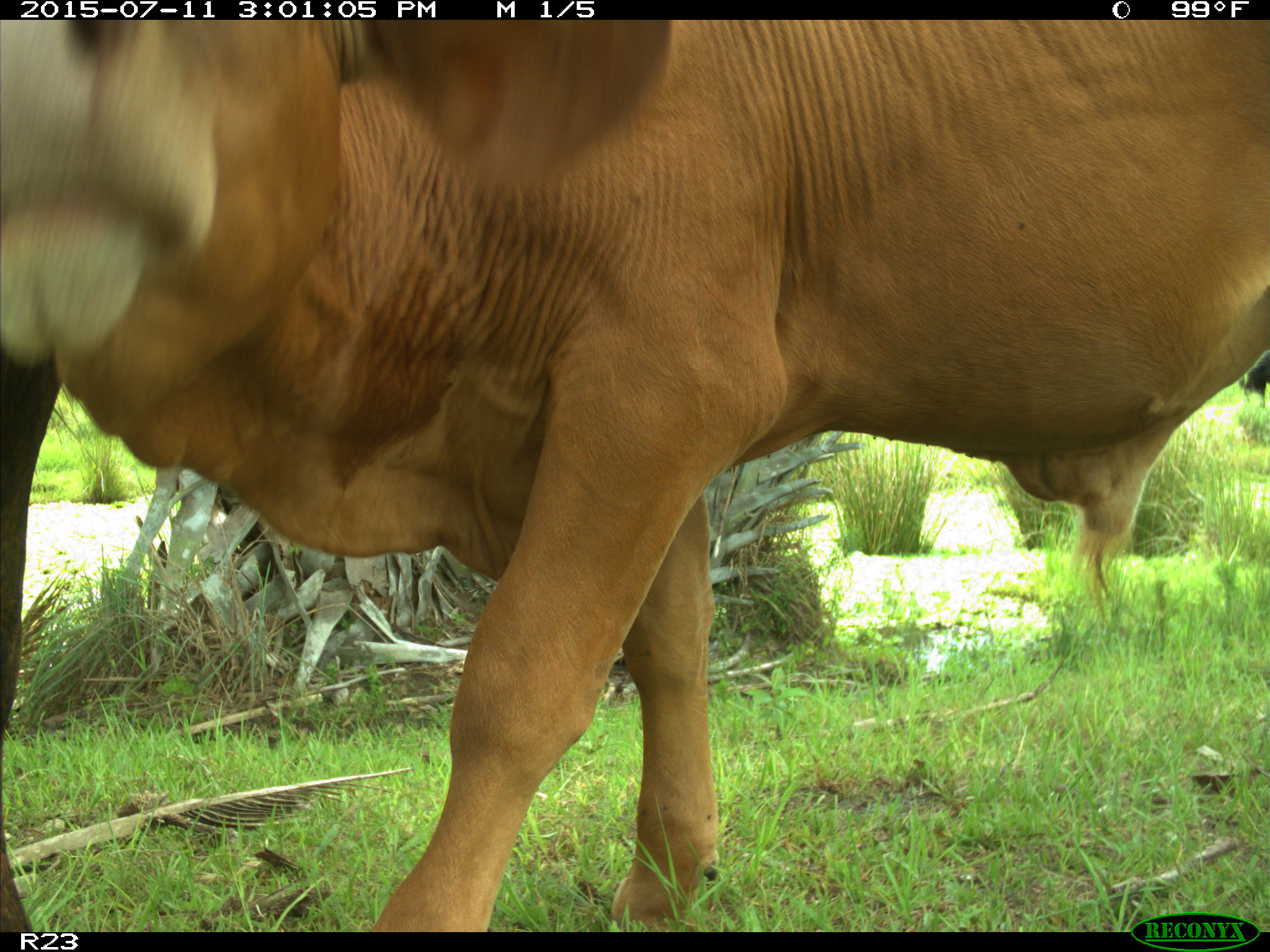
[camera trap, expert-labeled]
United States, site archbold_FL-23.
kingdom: Animalia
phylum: Chordata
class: Mammalia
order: Artiodactyla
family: Bovidae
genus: Bos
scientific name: Bos taurus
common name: domestic cow